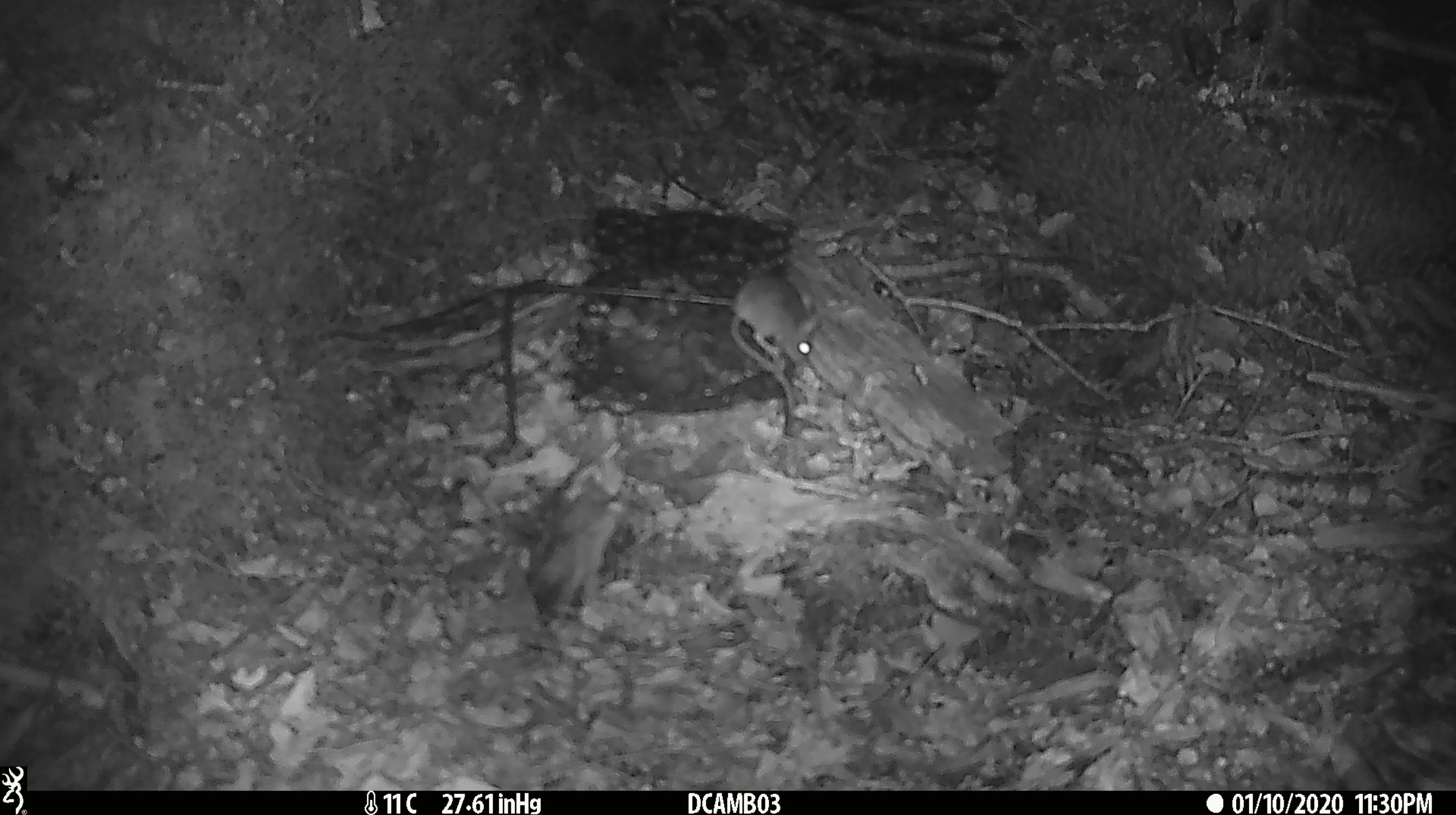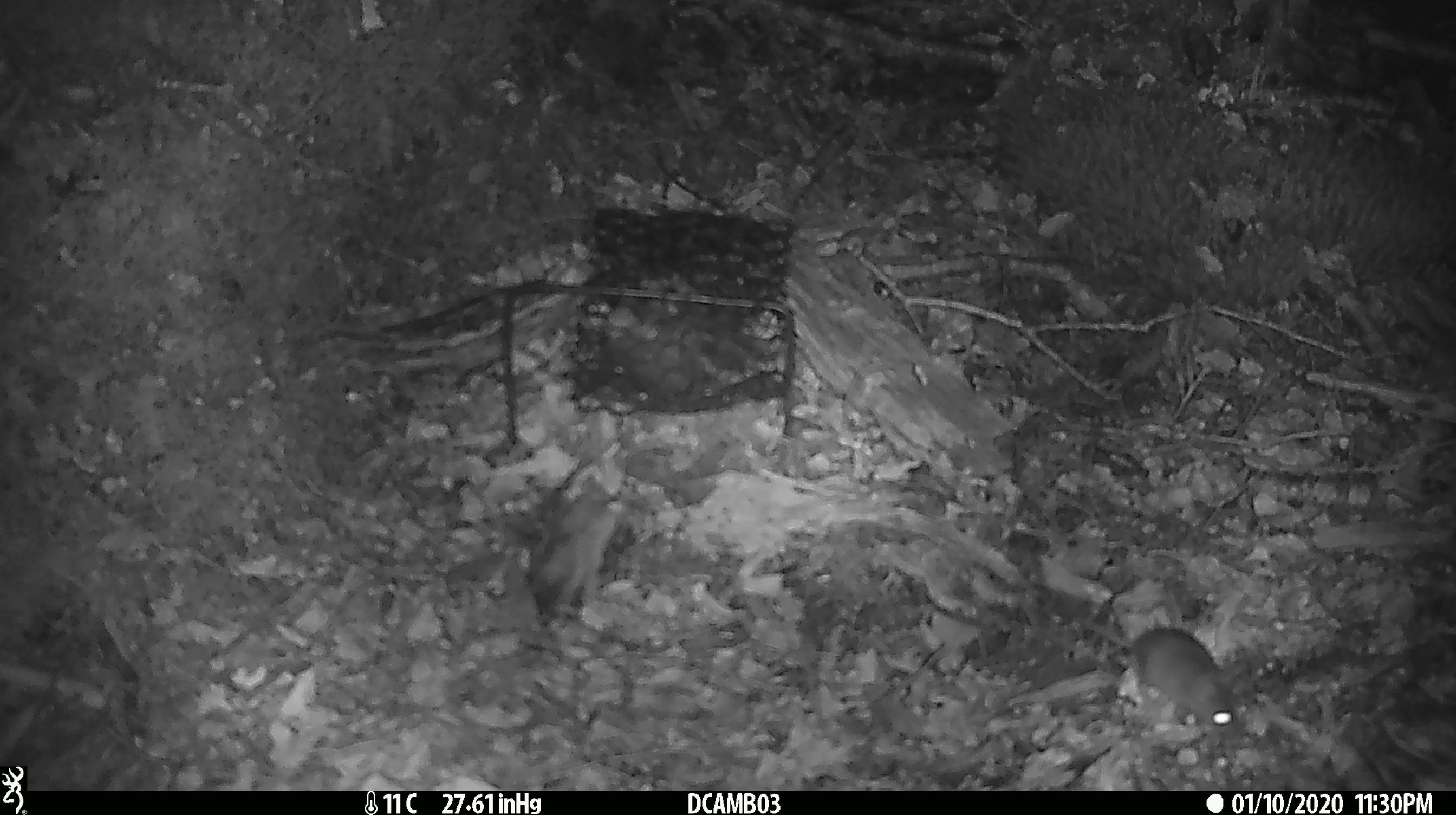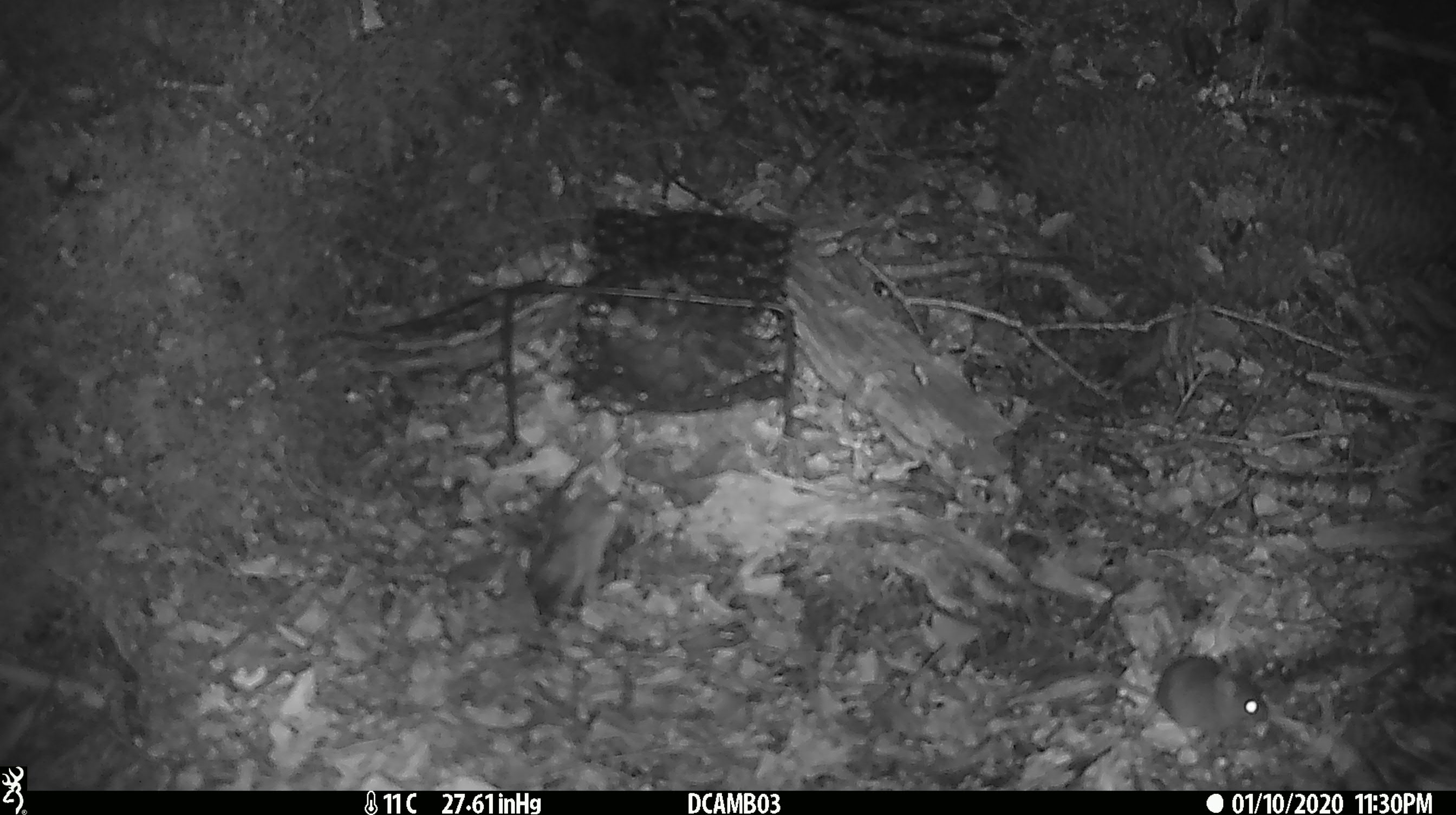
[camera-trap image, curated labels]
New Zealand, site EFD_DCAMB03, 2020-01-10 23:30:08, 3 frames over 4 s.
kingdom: Animalia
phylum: Chordata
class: Mammalia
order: Rodentia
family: Muridae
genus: Mus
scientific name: Mus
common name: mouse